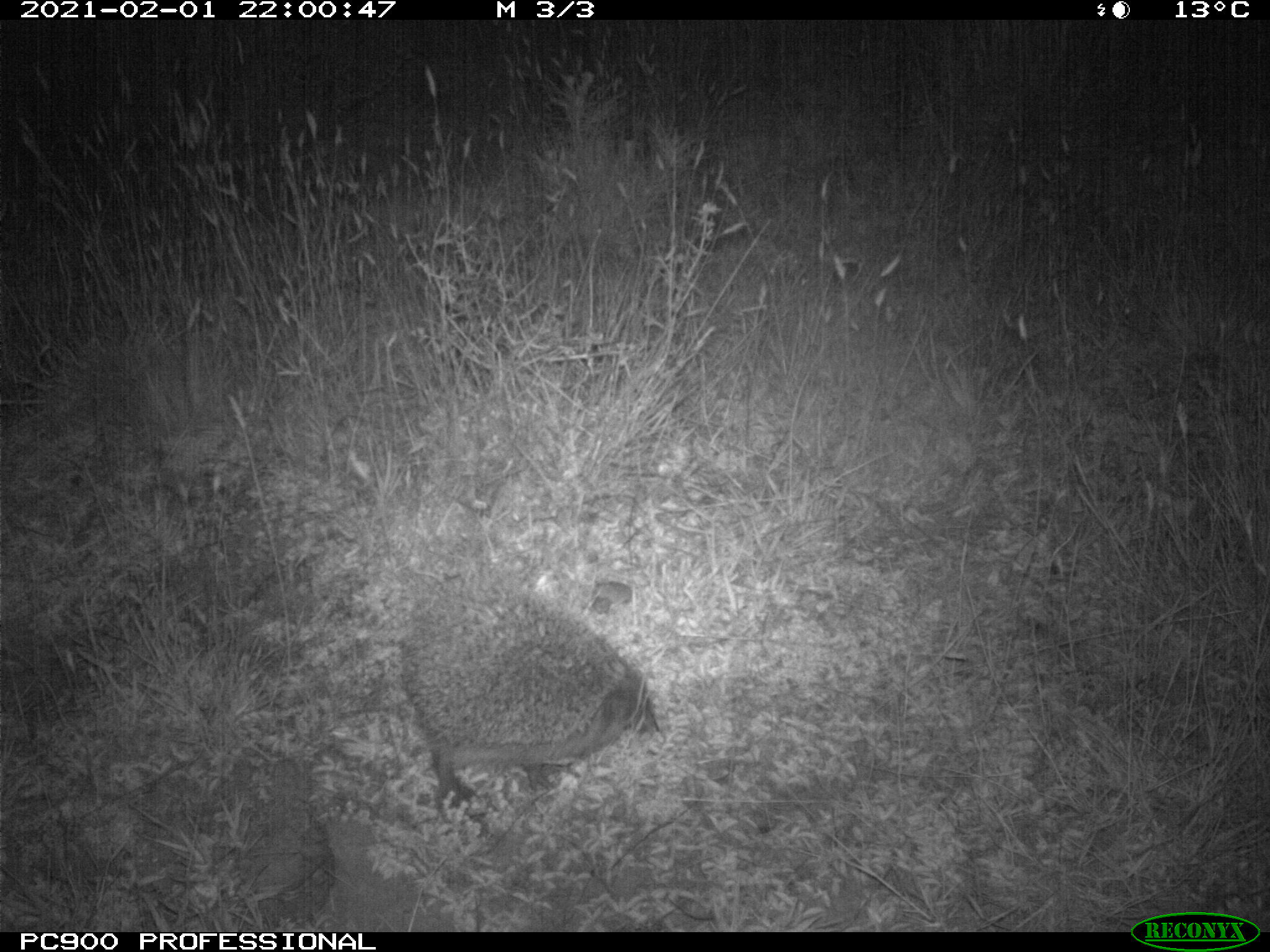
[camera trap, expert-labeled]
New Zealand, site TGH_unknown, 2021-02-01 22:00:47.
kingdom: Animalia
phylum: Chordata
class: Mammalia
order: Eulipotyphla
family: Erinaceidae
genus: Erinaceus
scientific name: Erinaceus europaeus europaeus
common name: european hedgehog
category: hedgehog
Hedgehog (european hedgehog) (Erinaceus europaeus europaeus).